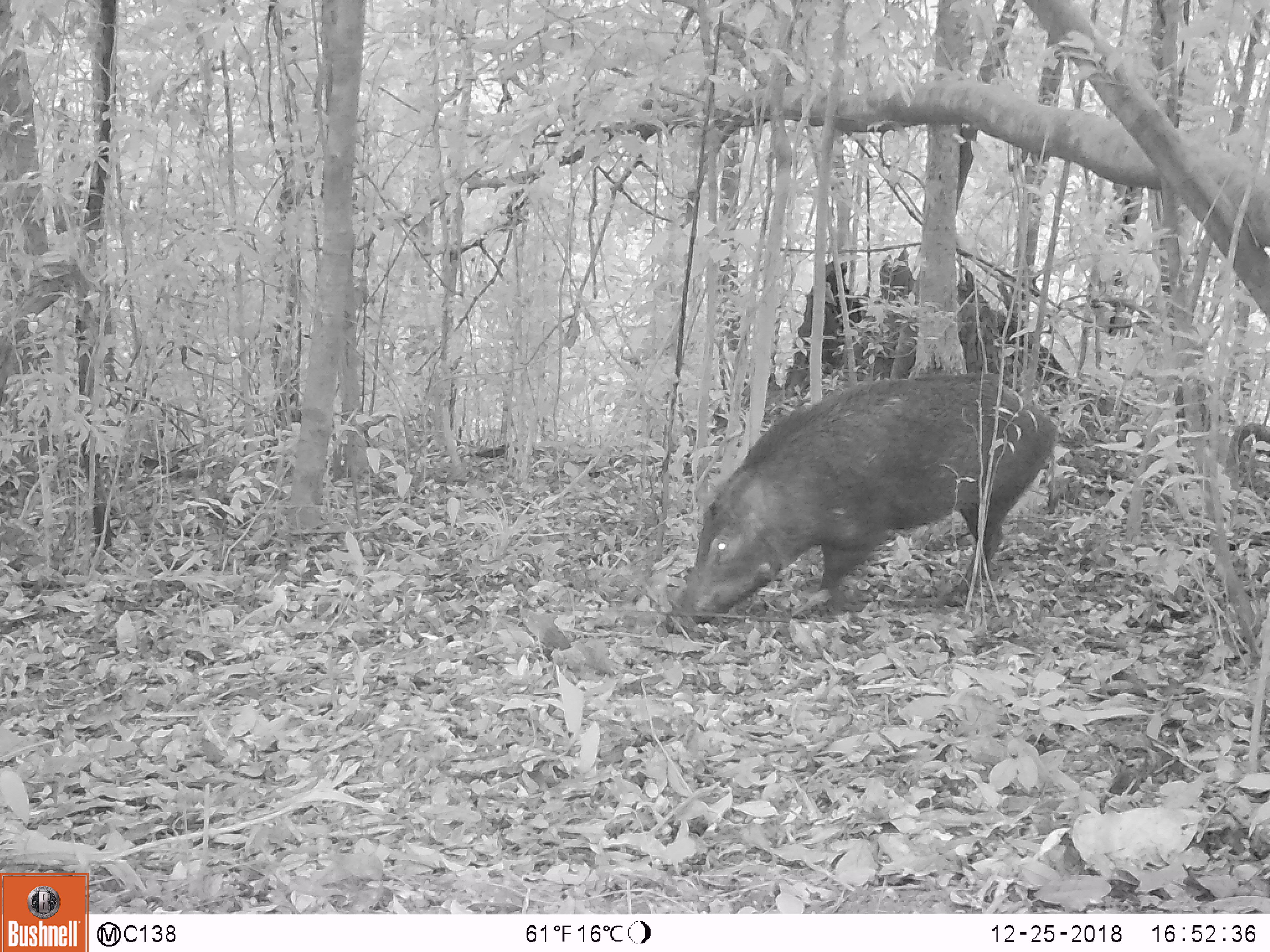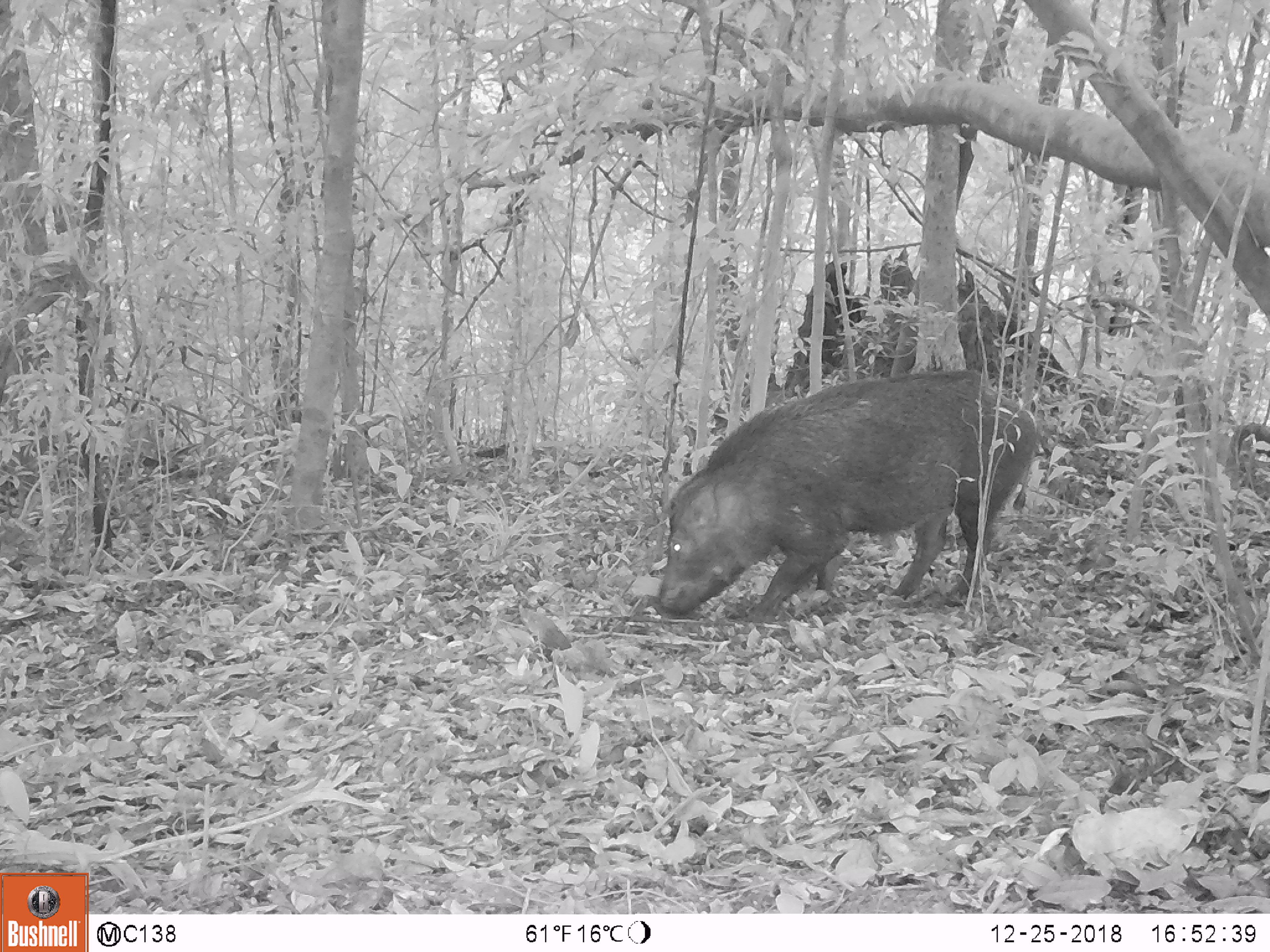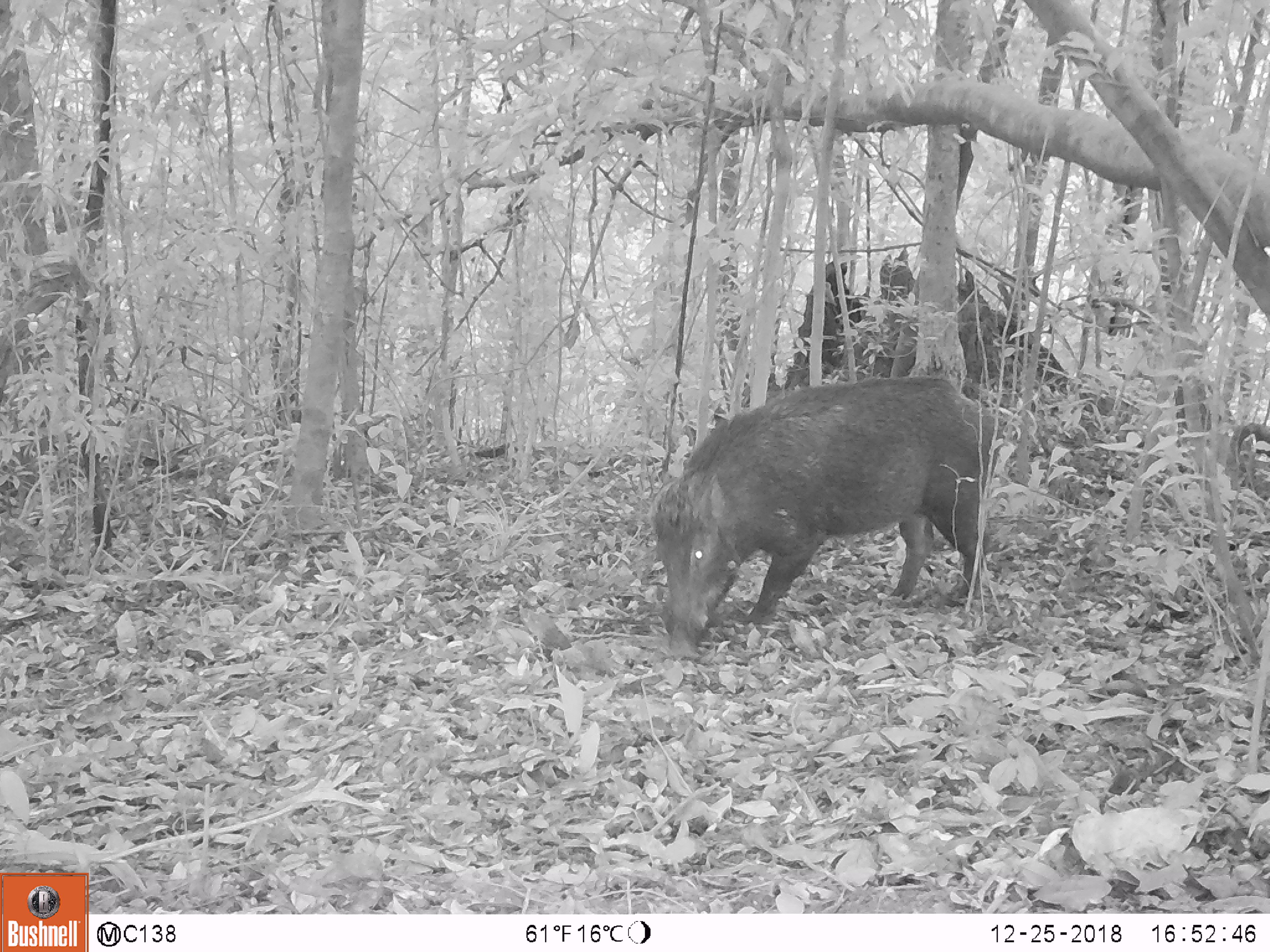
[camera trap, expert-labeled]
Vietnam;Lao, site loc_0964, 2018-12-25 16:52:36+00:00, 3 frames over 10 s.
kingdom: Animalia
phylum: Chordata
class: Mammalia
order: Artiodactyla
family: Suidae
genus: Sus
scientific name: Sus scrofa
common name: eurasian wild pig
Eurasian wild pig (Sus scrofa). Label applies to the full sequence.